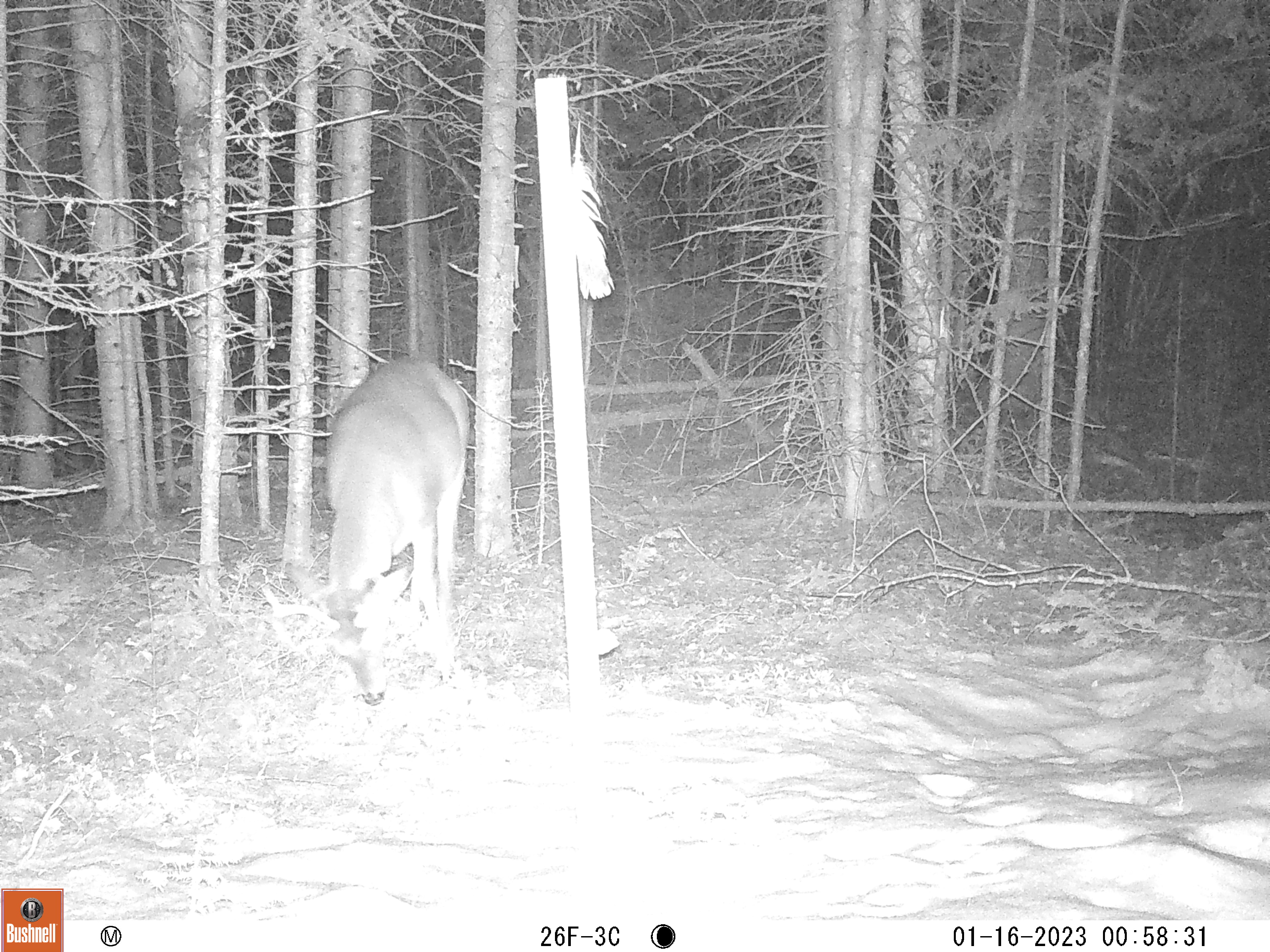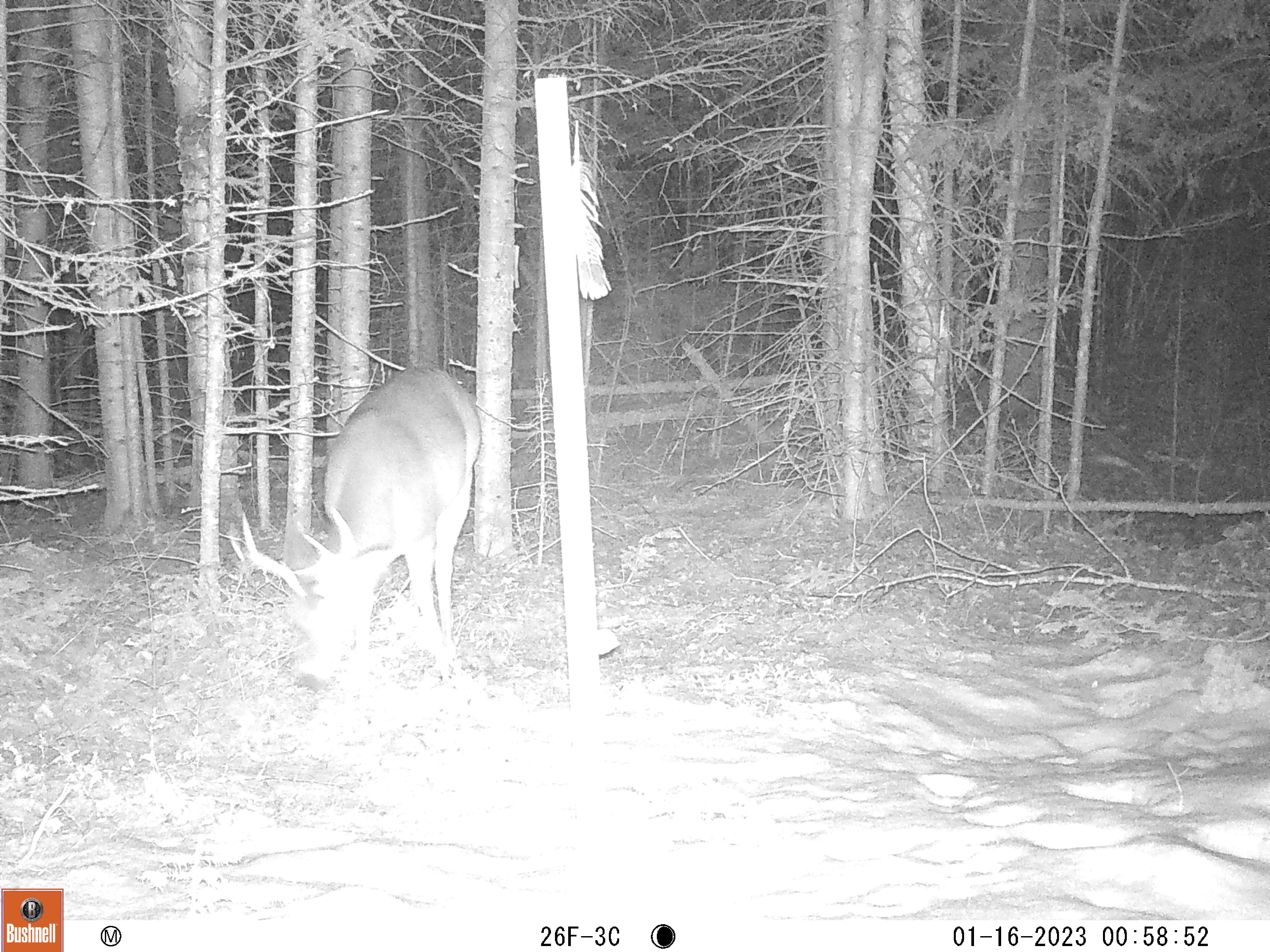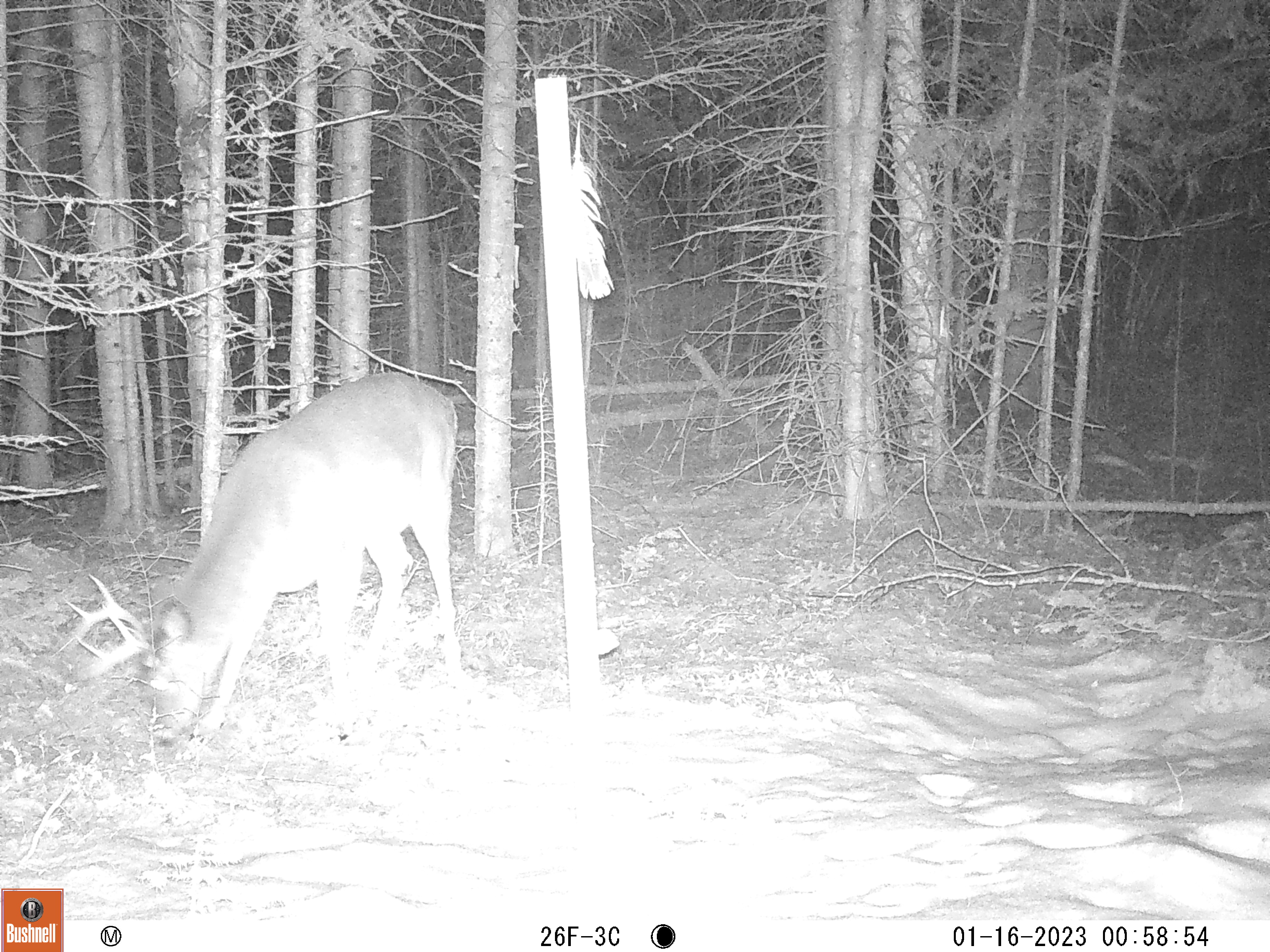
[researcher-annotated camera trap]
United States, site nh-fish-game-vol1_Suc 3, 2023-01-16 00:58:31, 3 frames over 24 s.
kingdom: Animalia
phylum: Chordata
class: Mammalia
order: Artiodactyla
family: Cervidae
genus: Odocoileus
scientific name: Odocoileus virginianus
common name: white-tailed deer